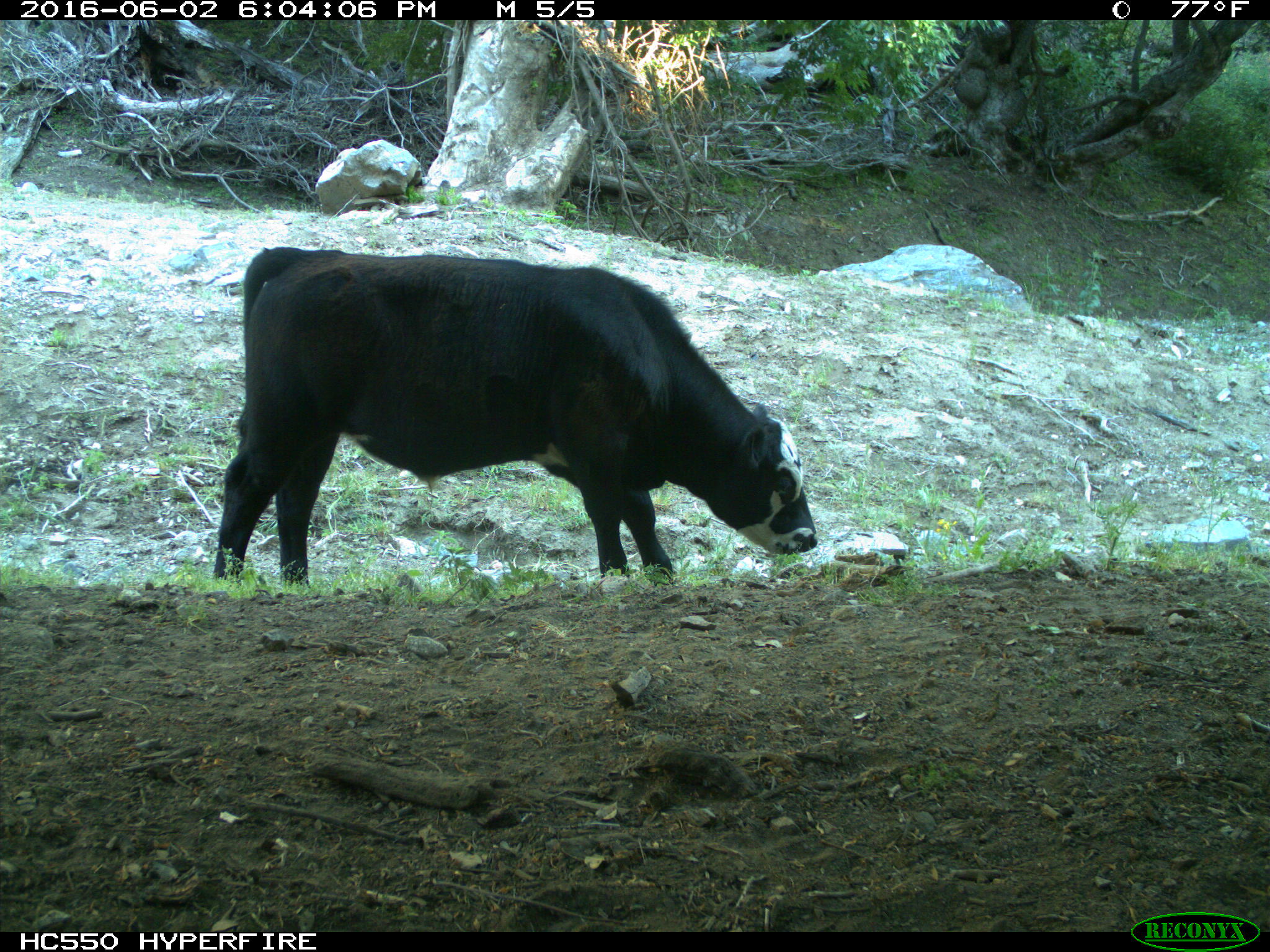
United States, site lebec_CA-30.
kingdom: Animalia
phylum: Chordata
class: Mammalia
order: Artiodactyla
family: Bovidae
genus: Bos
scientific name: Bos taurus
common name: domestic cow